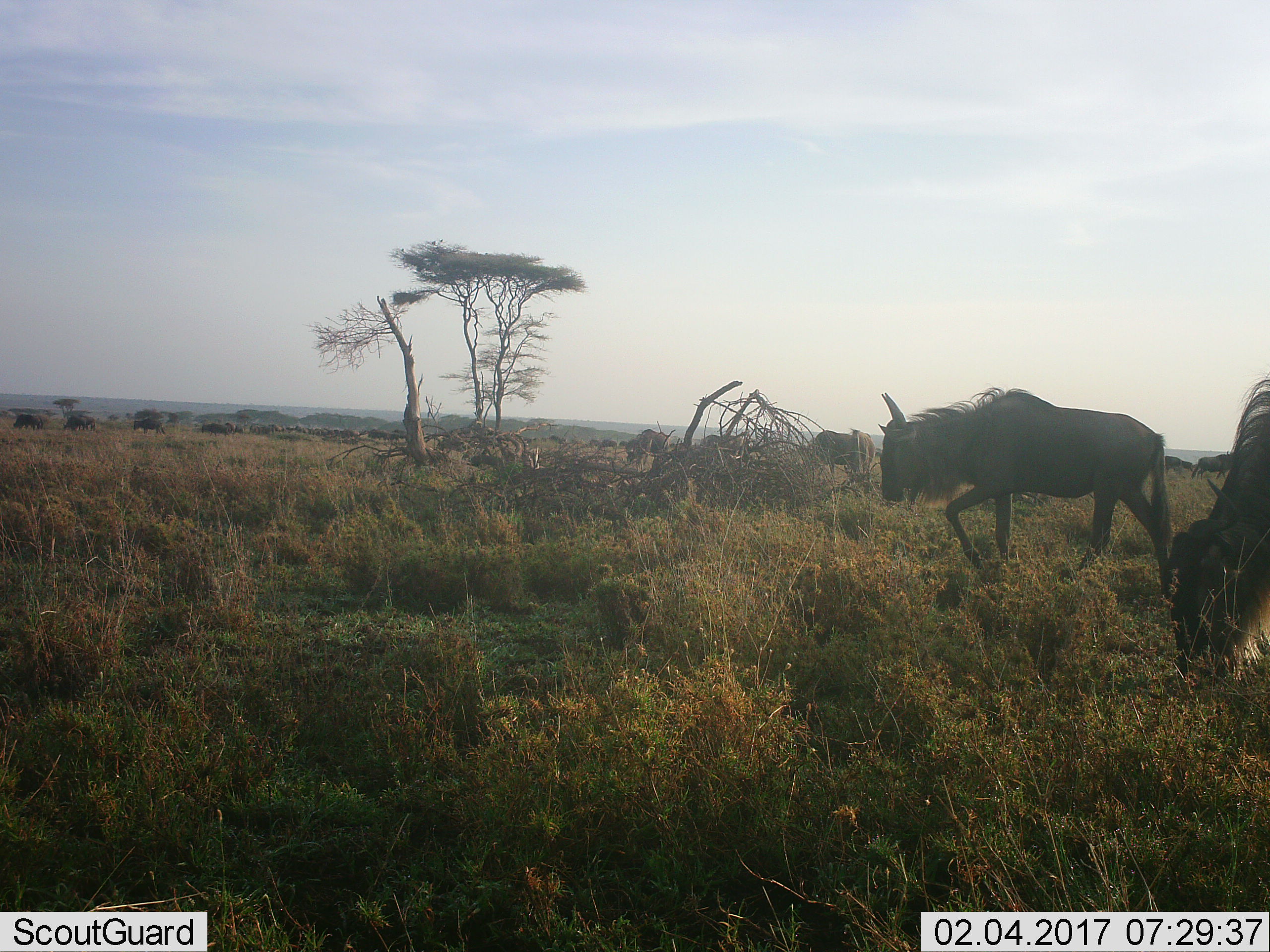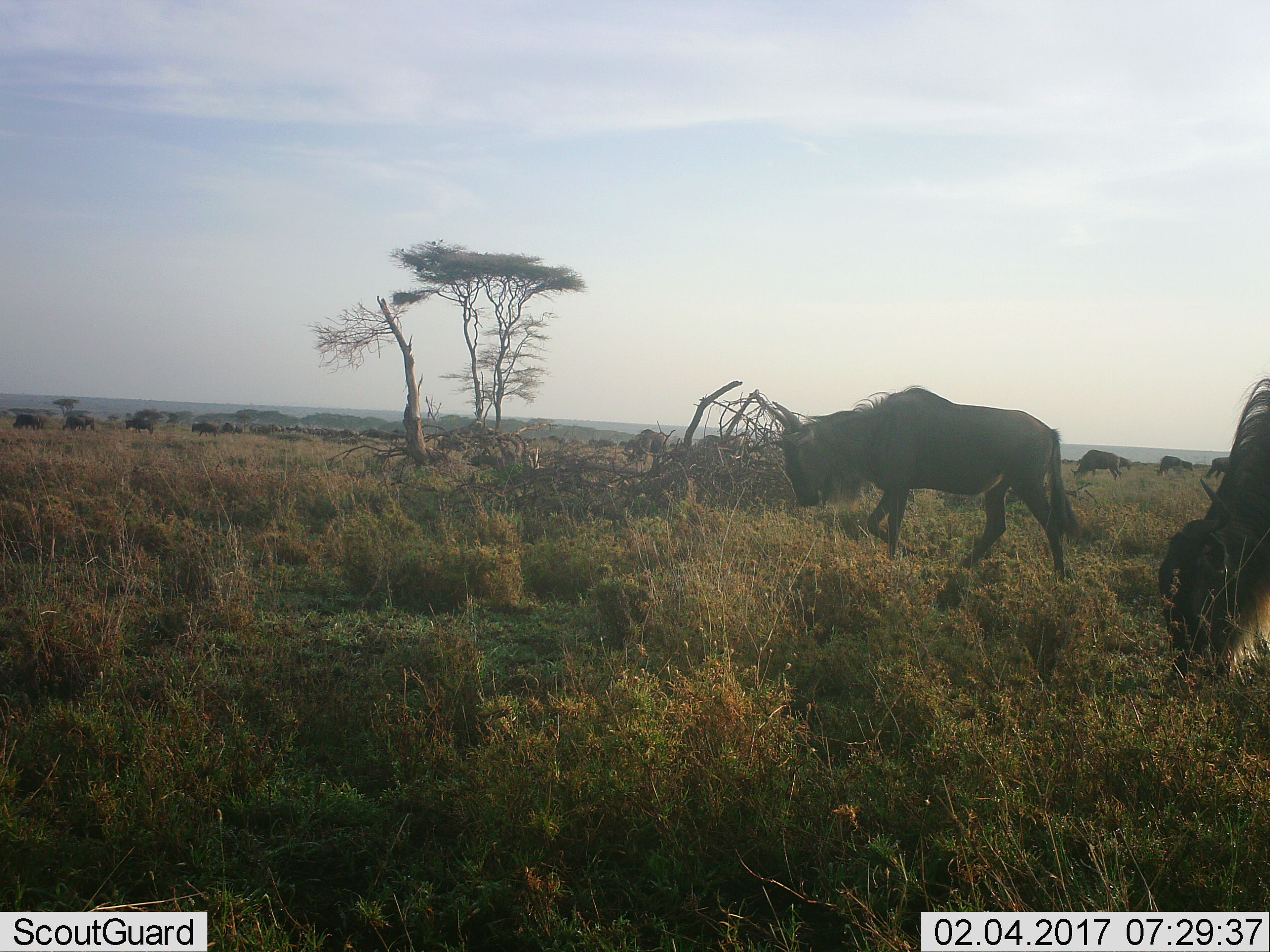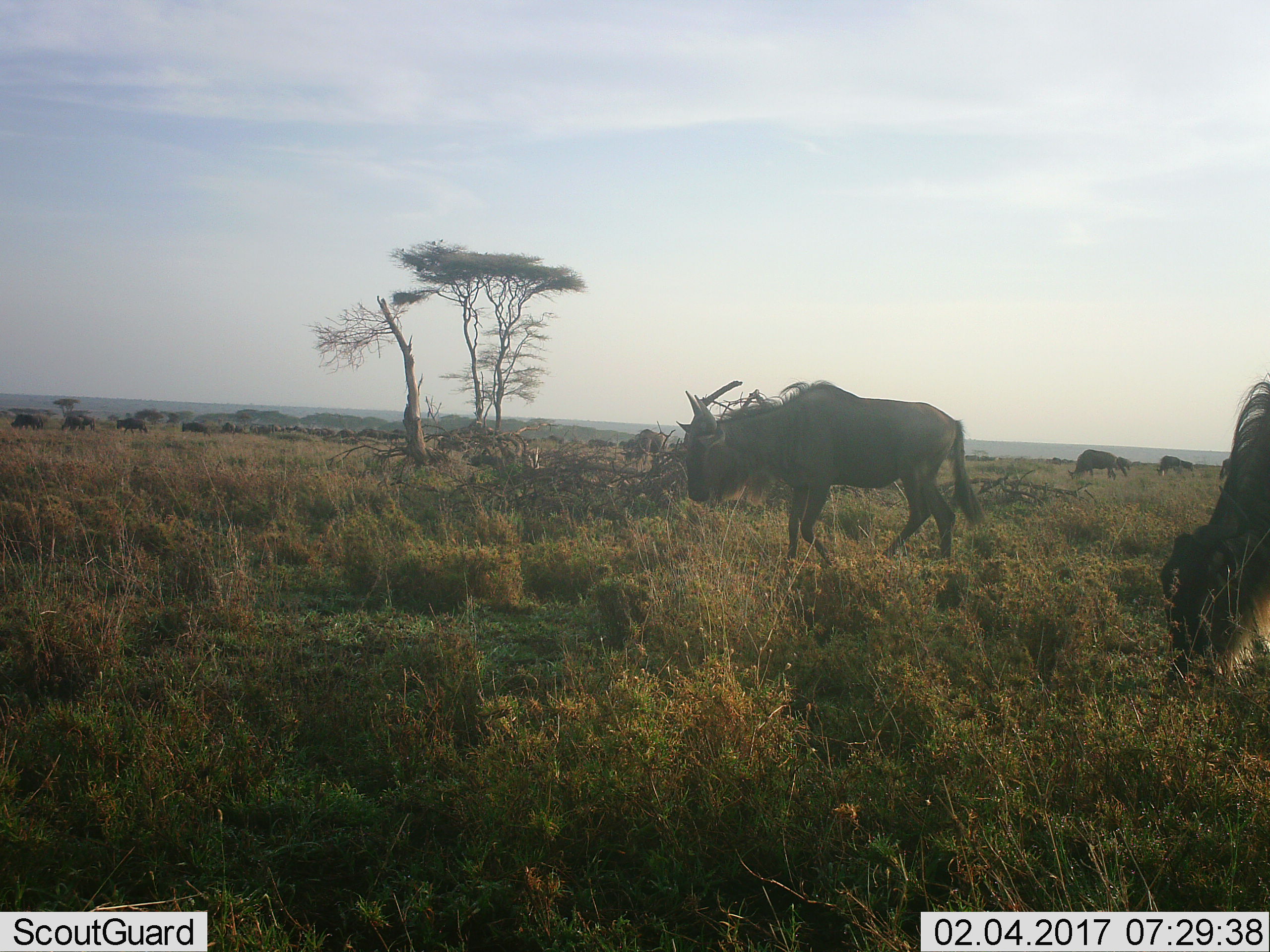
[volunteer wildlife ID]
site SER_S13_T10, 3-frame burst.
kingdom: Animalia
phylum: Chordata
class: Mammalia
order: Artiodactyla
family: Bovidae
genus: Connochaetes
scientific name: Connochaetes taurinus taurinus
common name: blue wildebeest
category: wildebeestblue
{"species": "wildebeestblue (blue wildebeest) (Connochaetes taurinus taurinus)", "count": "11-50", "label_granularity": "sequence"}